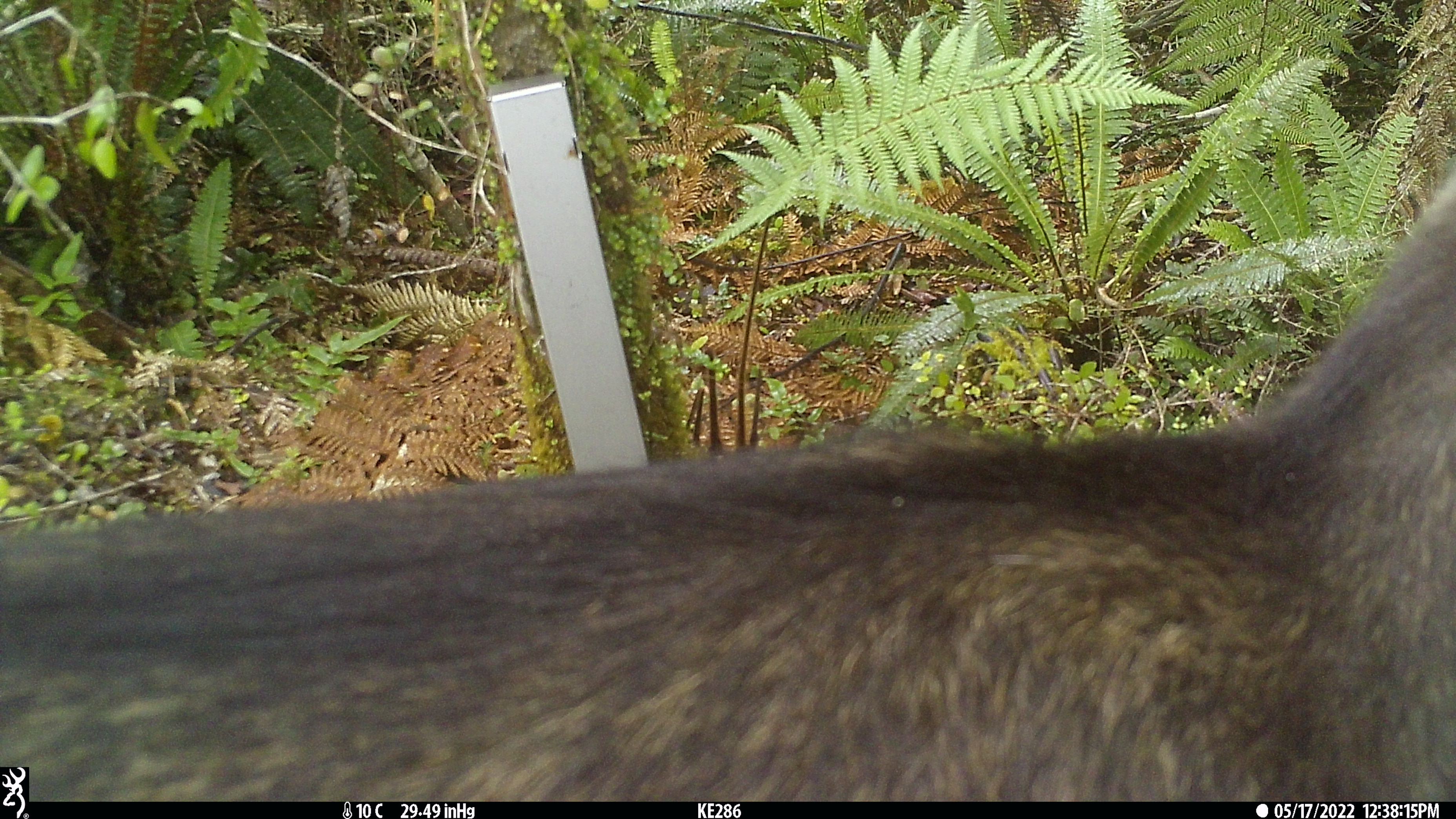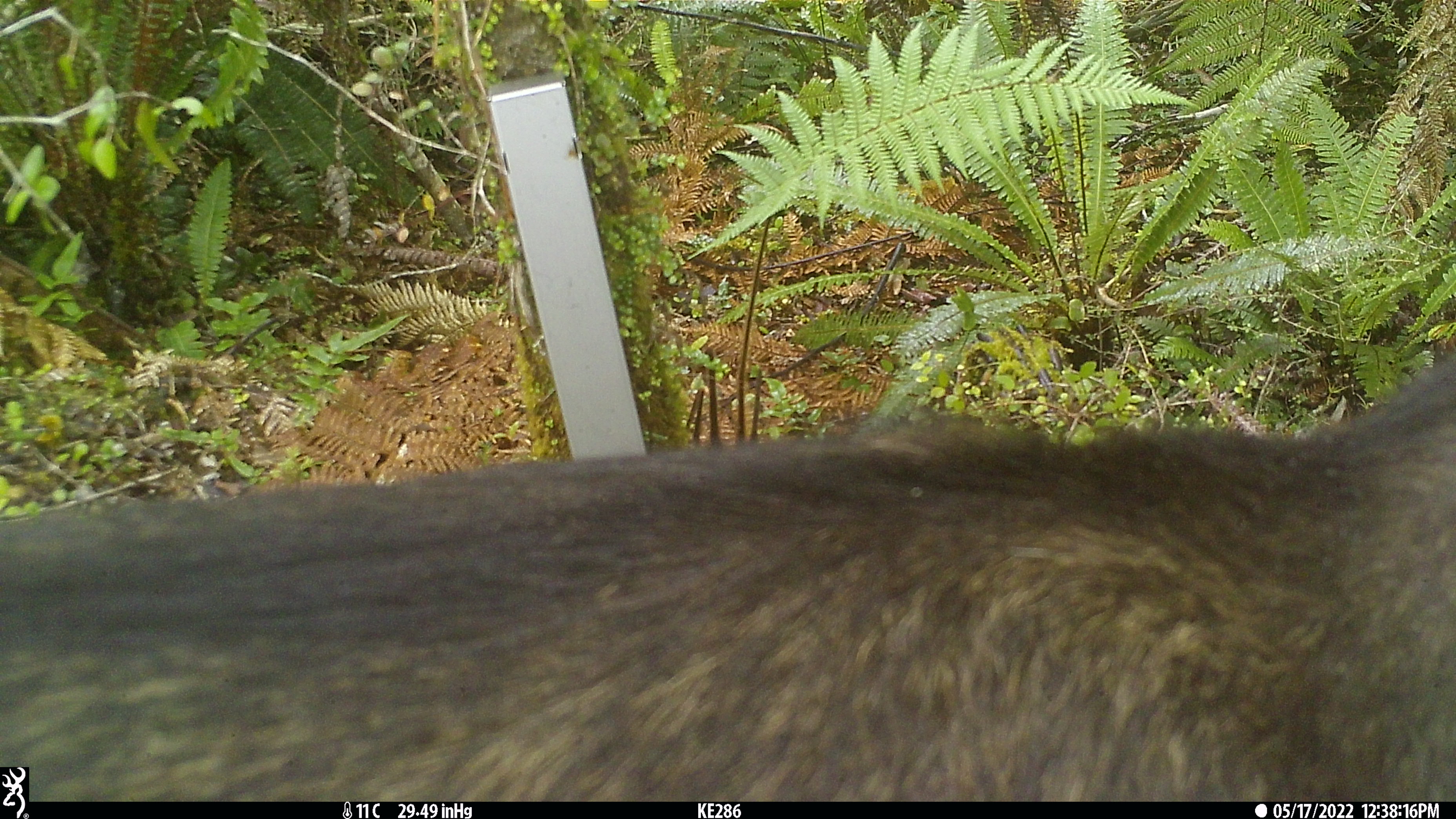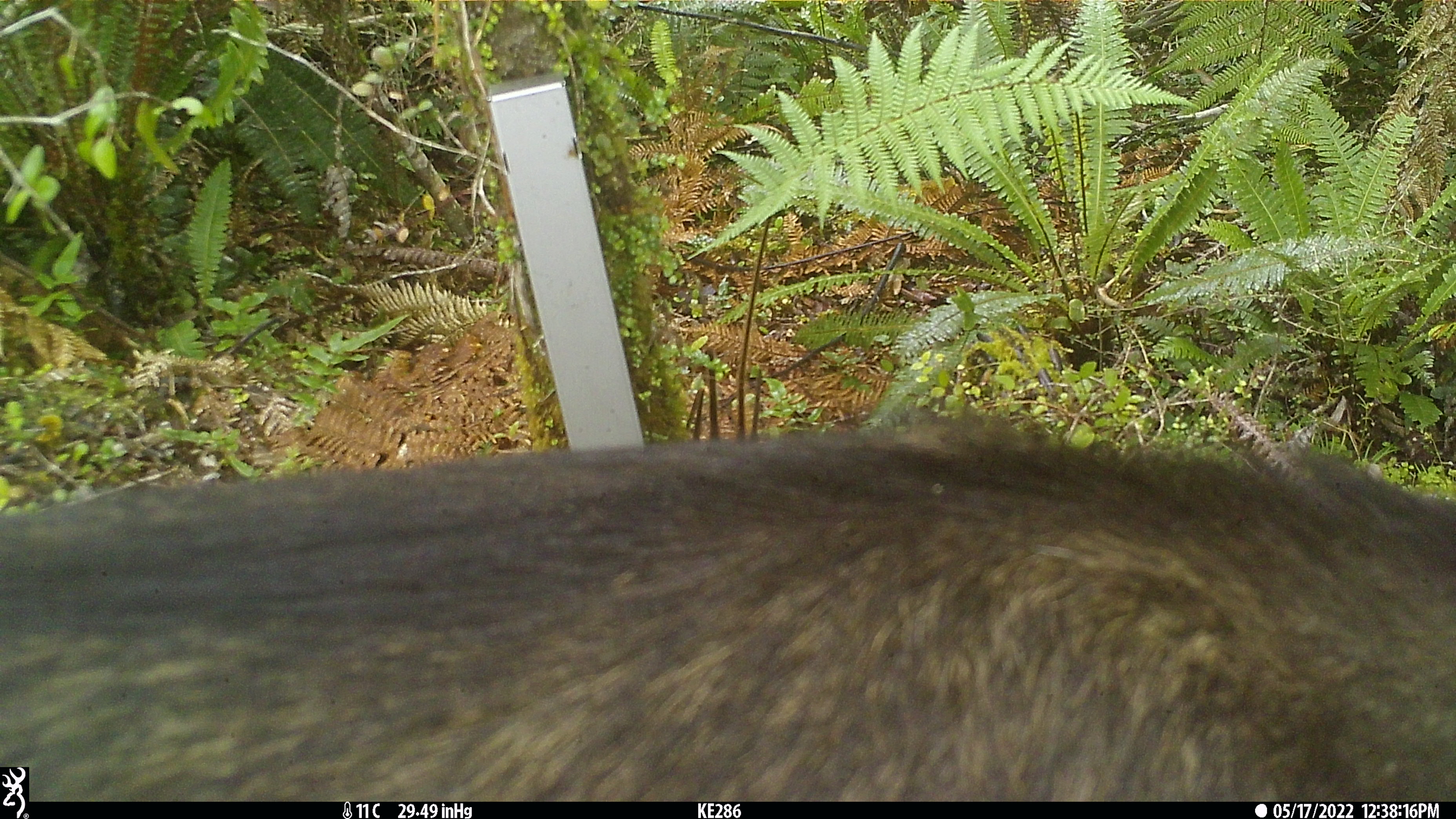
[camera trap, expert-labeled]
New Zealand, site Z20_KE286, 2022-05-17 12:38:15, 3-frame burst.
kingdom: Animalia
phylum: Chordata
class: Mammalia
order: Artiodactyla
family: Bovidae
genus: Rupicapra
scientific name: Rupicapra rupicapra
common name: alpine chamois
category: chamois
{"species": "chamois (alpine chamois) (Rupicapra rupicapra)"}